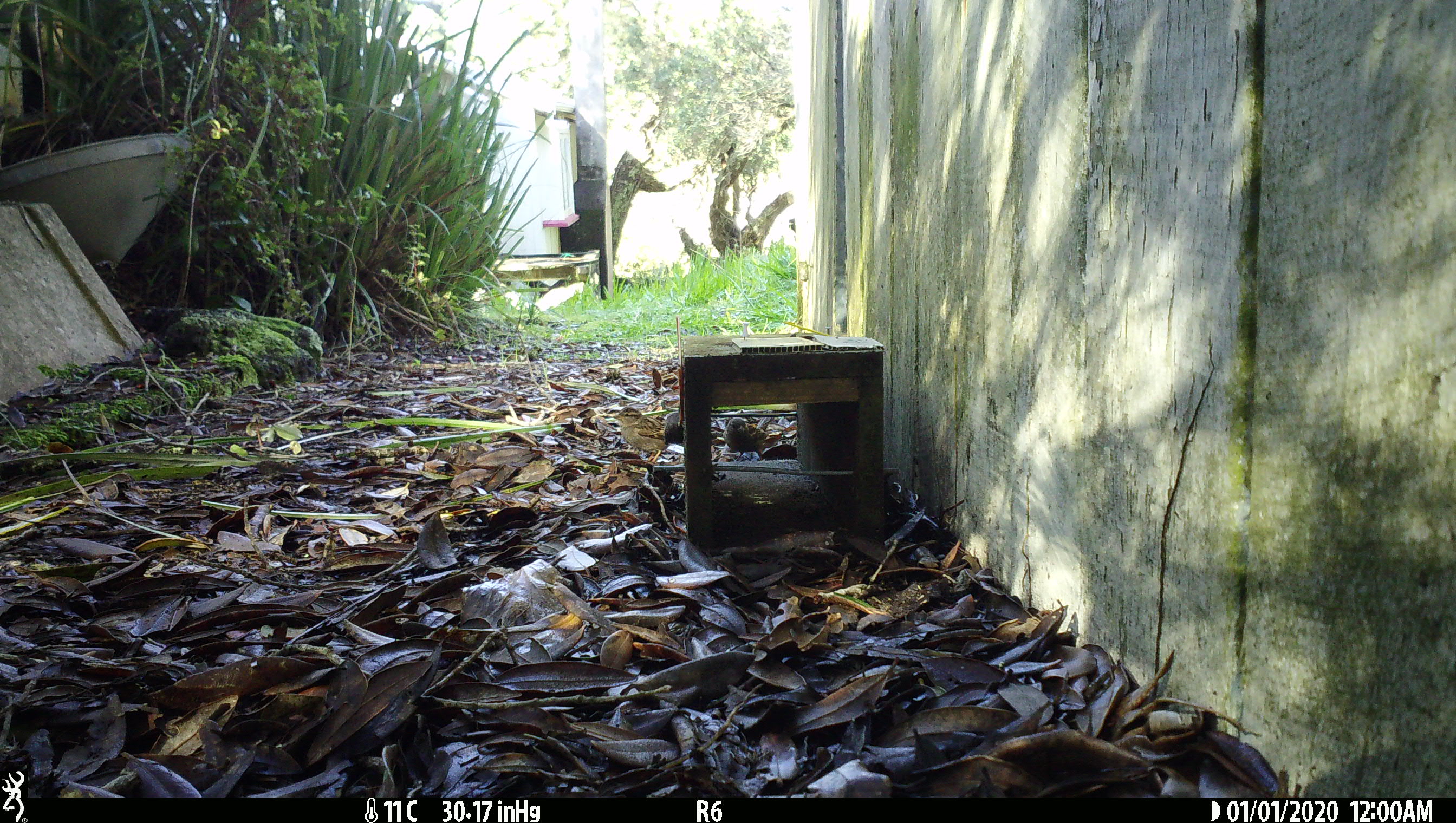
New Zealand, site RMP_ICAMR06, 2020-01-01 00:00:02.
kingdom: Animalia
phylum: Chordata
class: Aves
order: Passeriformes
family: Passeridae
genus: Passer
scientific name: Passer domesticus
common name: house sparrow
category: sparrow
Sparrow (house sparrow) (Passer domesticus).